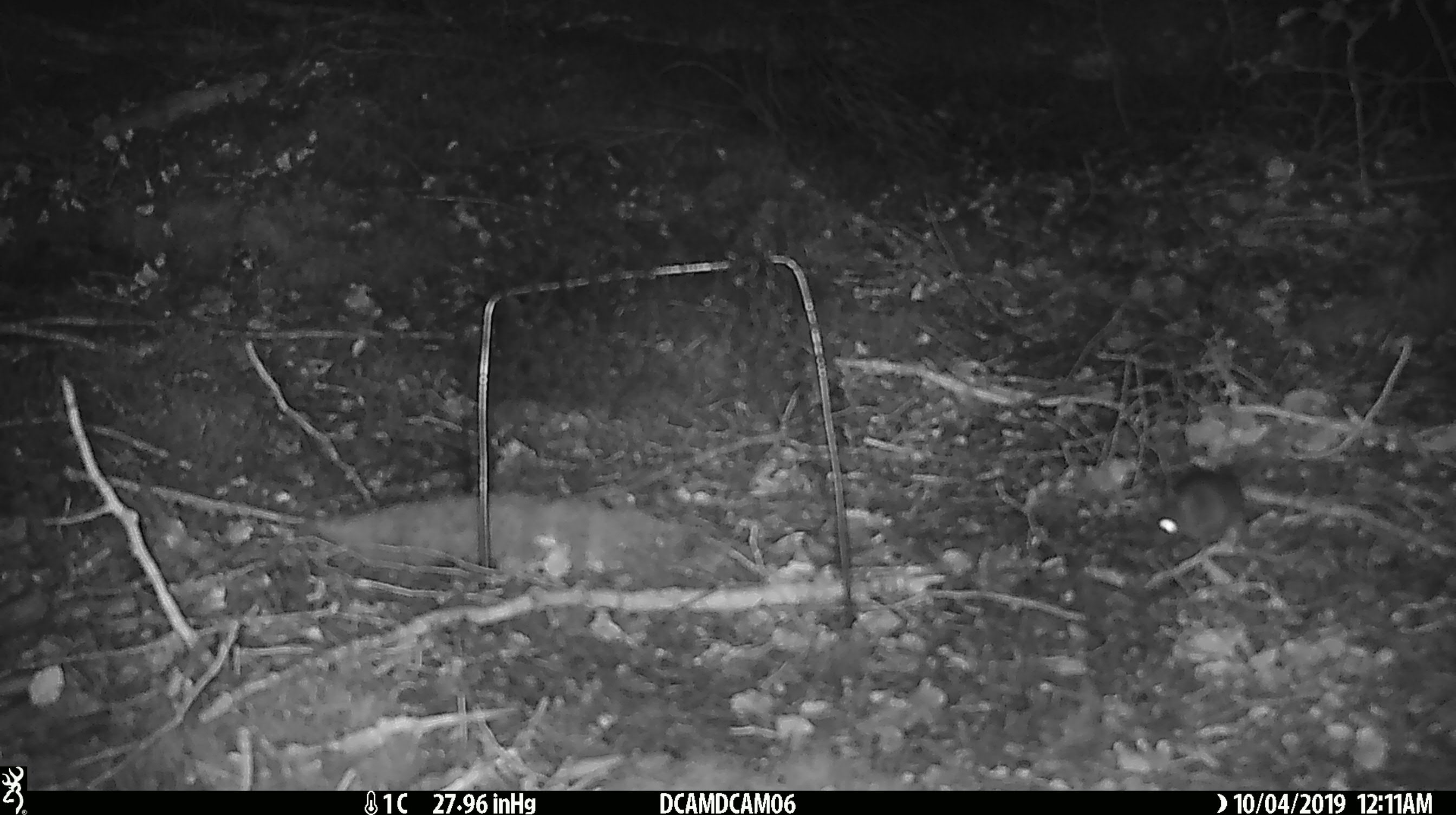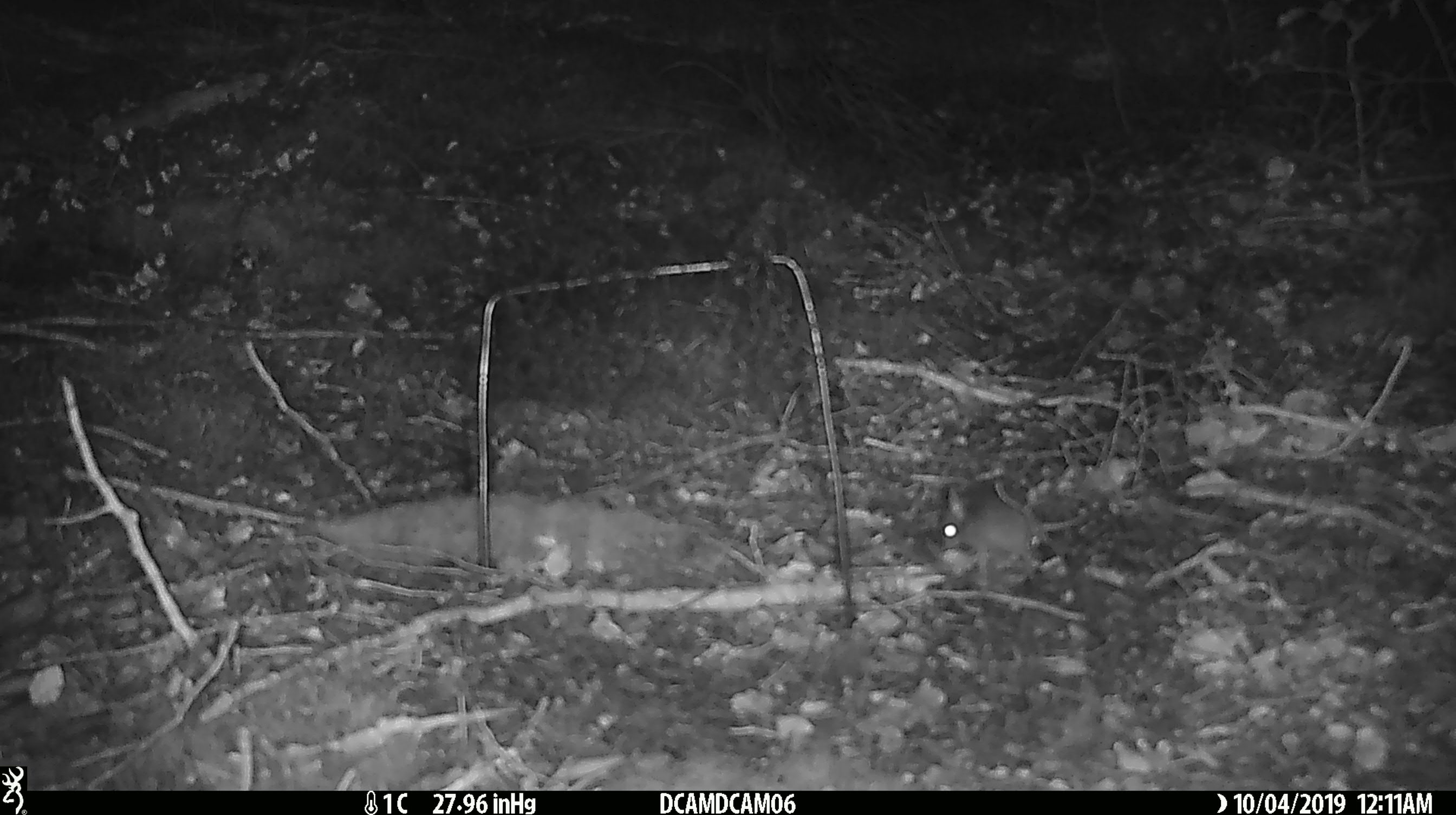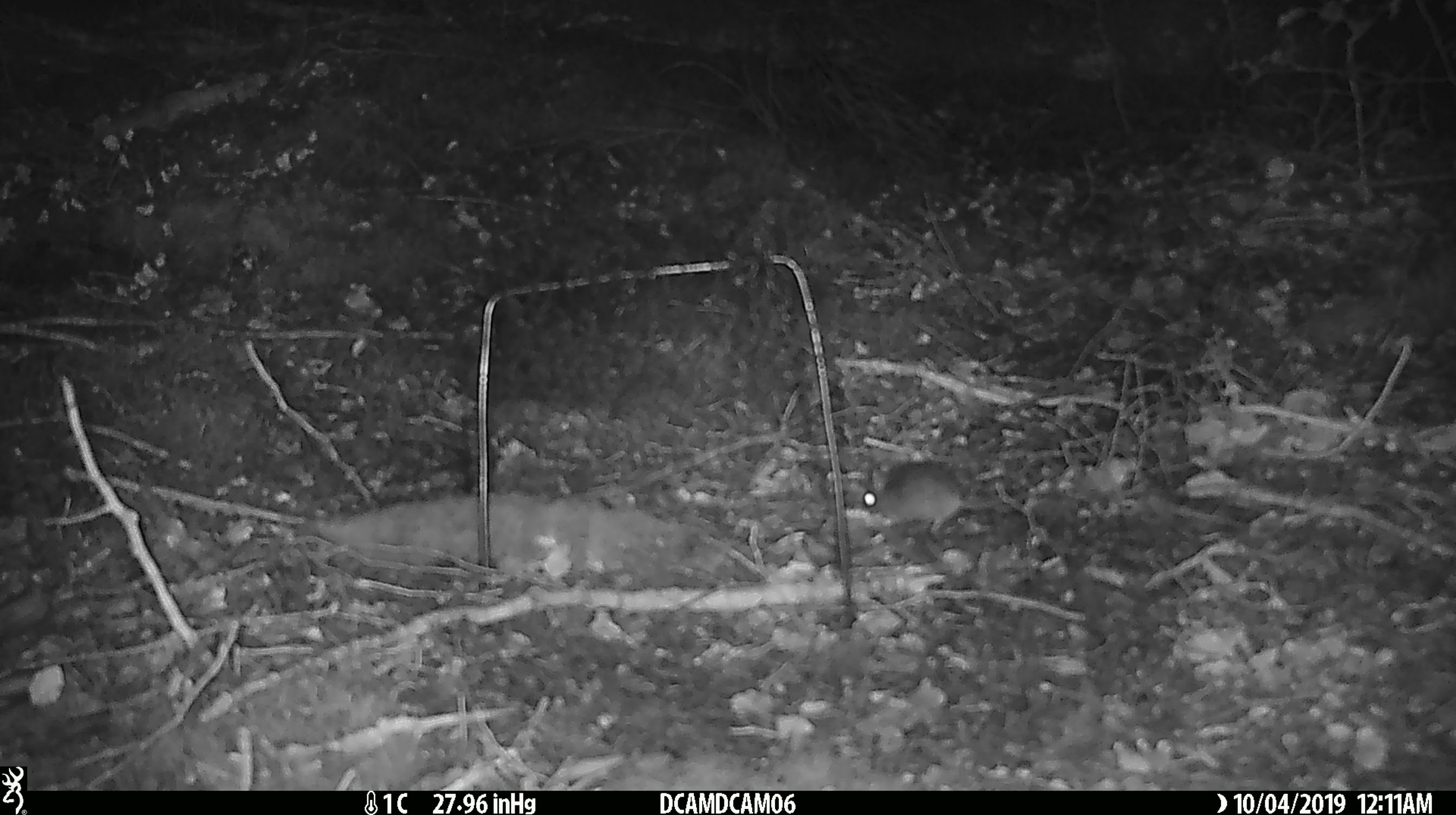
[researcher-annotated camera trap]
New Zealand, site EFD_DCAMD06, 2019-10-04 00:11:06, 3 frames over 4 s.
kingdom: Animalia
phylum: Chordata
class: Mammalia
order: Rodentia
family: Muridae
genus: Mus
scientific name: Mus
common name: mouse